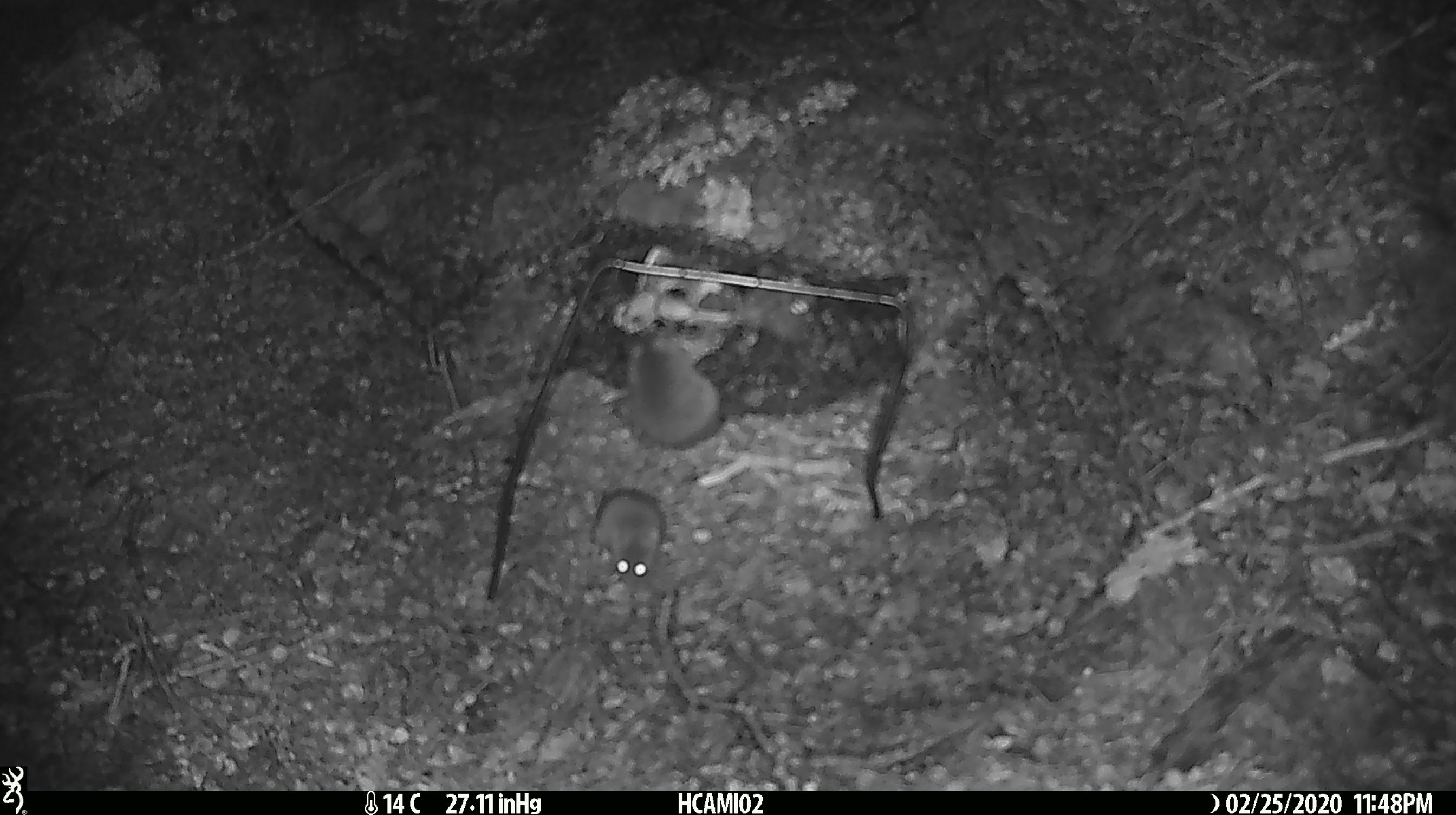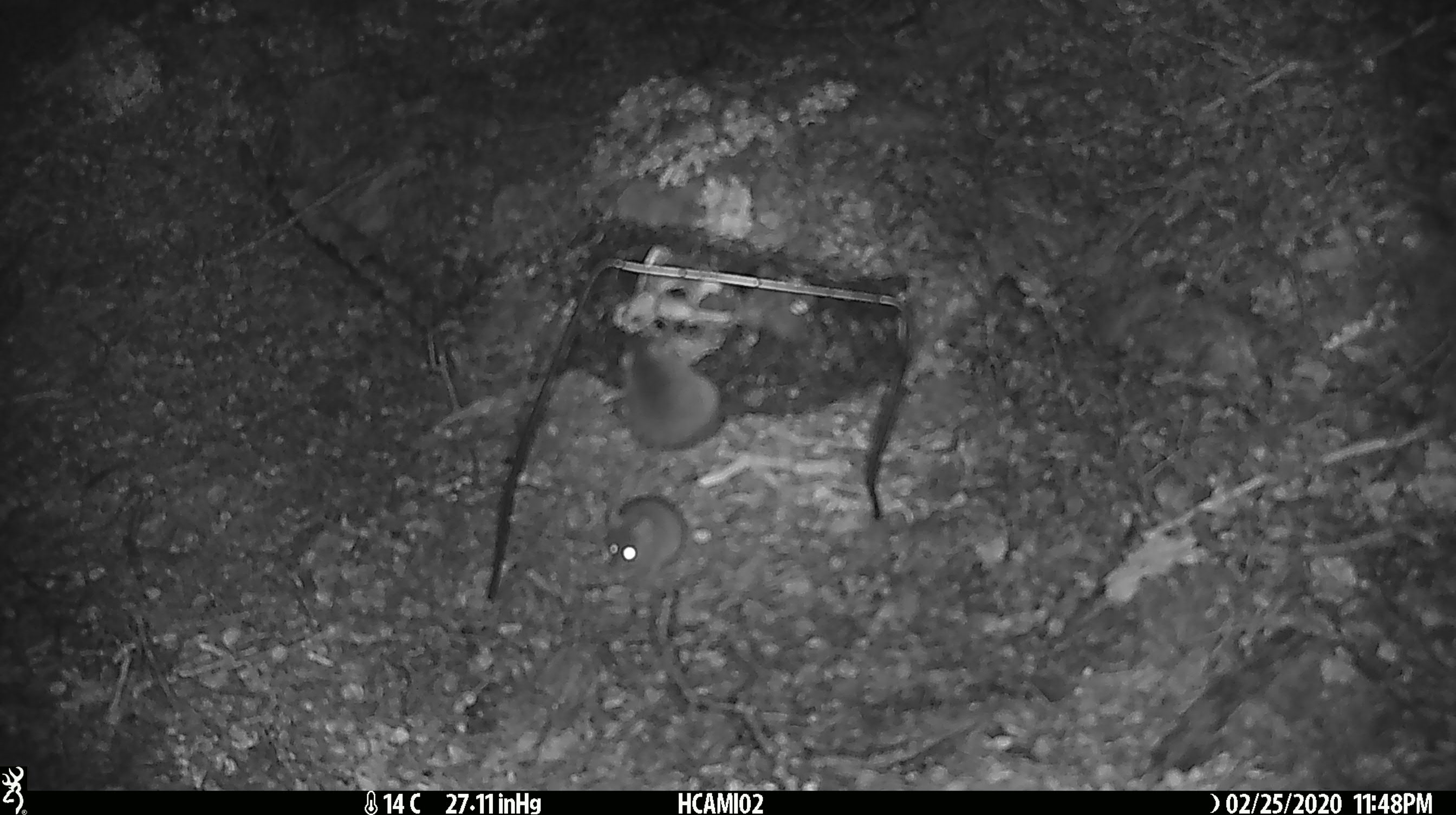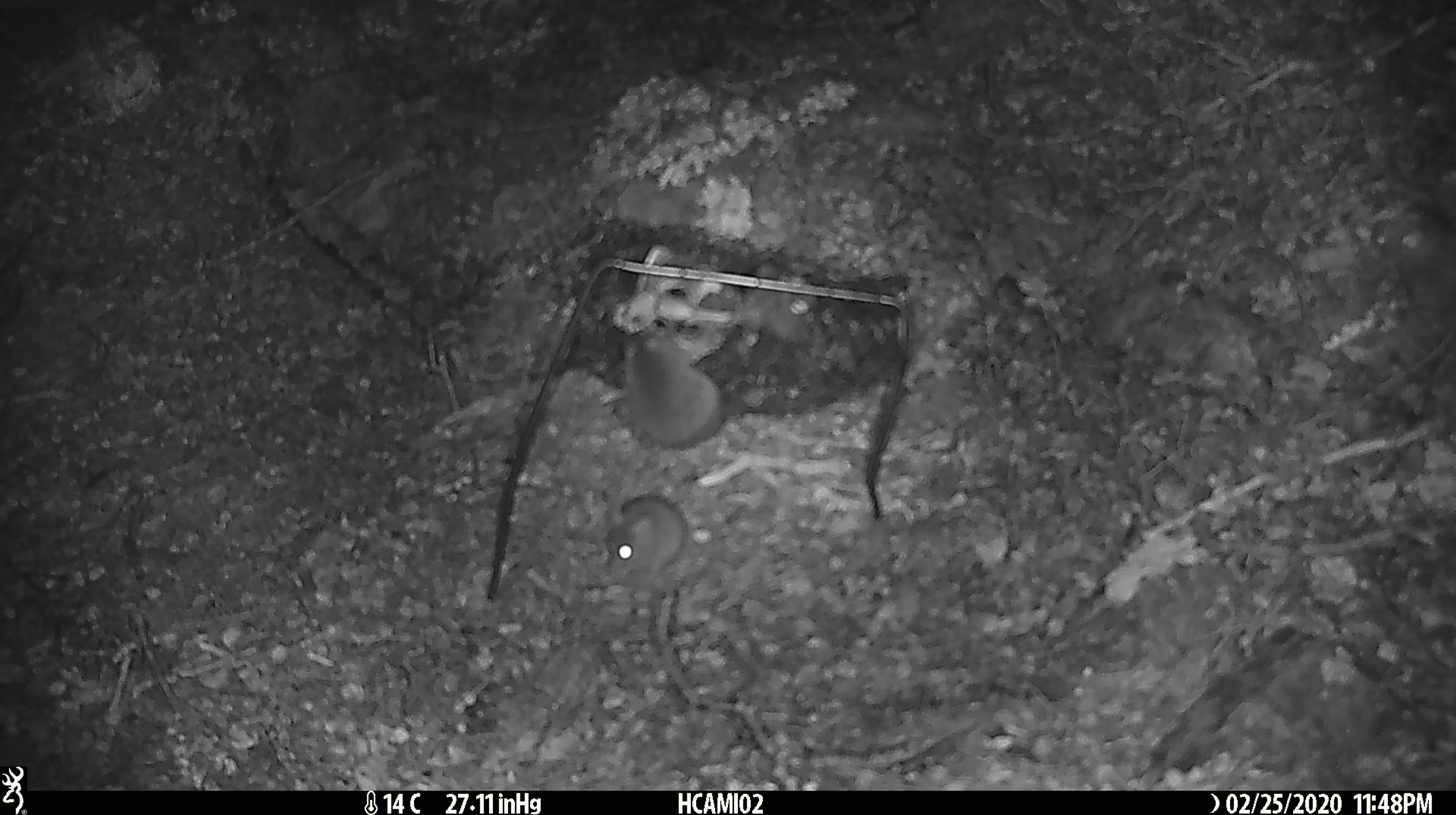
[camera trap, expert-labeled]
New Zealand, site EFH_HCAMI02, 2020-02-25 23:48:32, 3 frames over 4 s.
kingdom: Animalia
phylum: Chordata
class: Mammalia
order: Rodentia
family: Muridae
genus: Mus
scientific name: Mus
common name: mouse